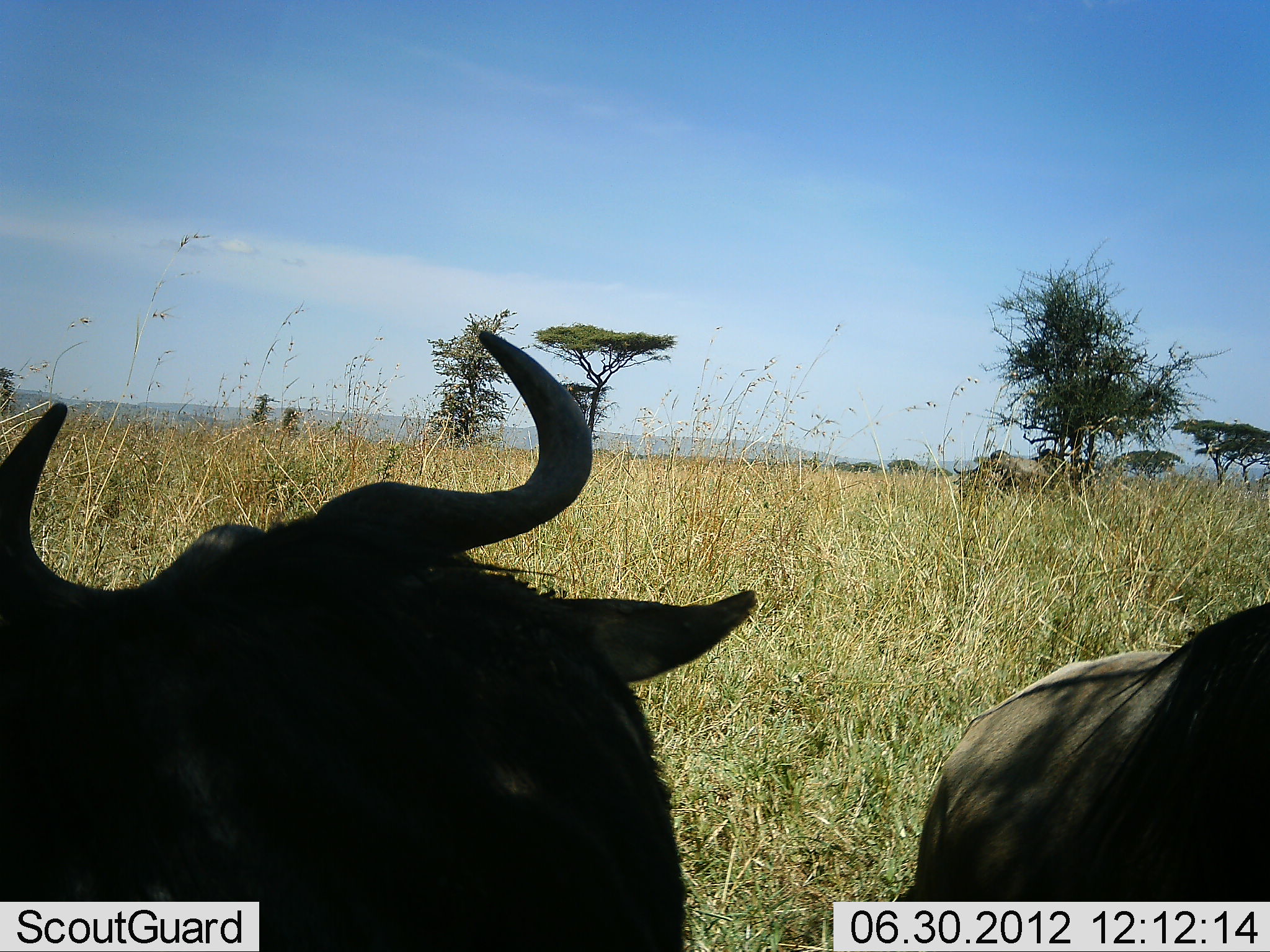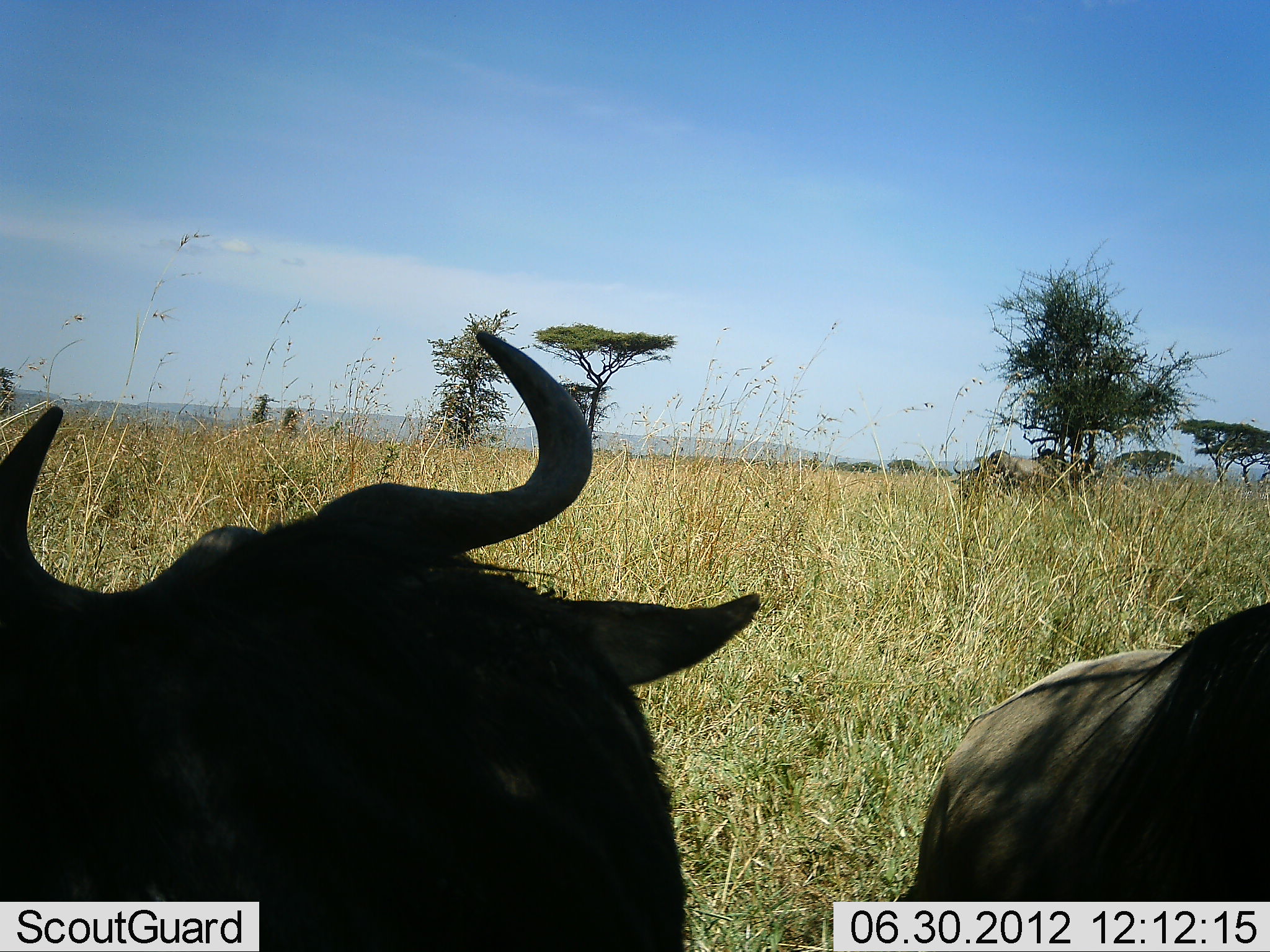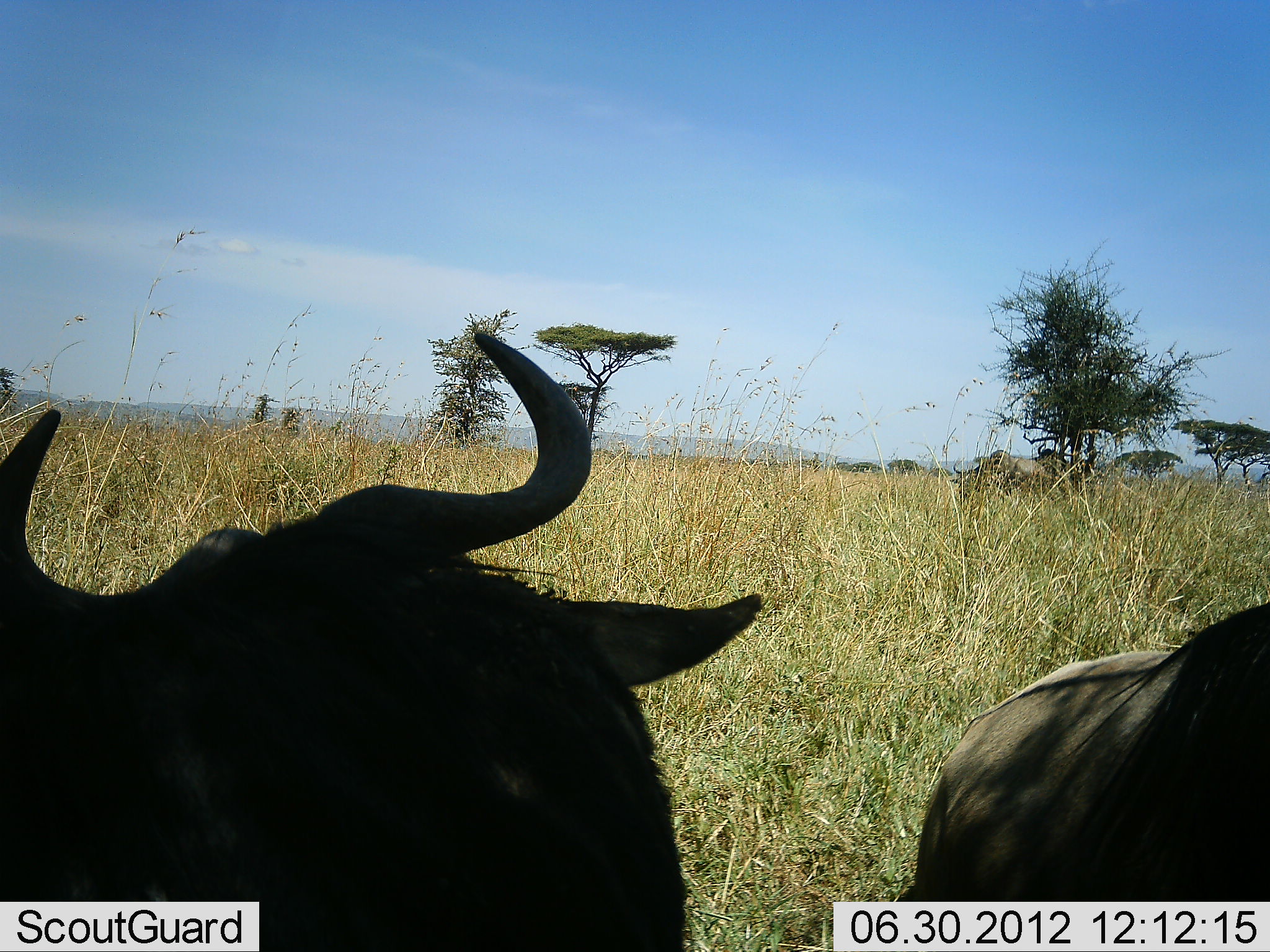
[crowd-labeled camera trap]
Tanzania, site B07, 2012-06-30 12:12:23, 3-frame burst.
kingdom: Animalia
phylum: Chordata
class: Mammalia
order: Artiodactyla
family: Bovidae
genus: Connochaetes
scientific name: Connochaetes taurinus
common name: blue wildebeest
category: wildebeest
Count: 2.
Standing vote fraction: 50%.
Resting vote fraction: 50%.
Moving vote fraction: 10%.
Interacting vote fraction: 0%.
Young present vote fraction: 0%.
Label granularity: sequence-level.